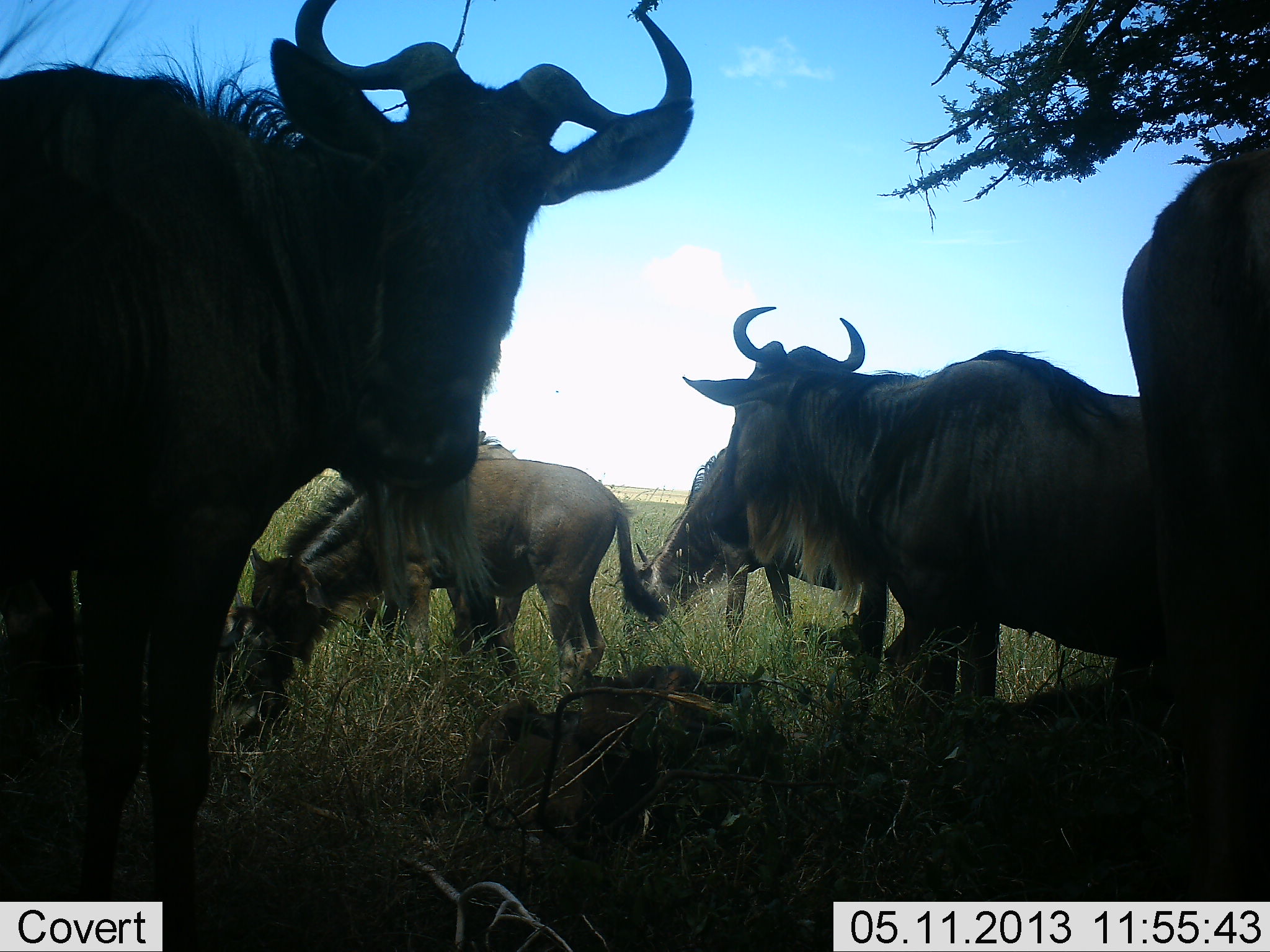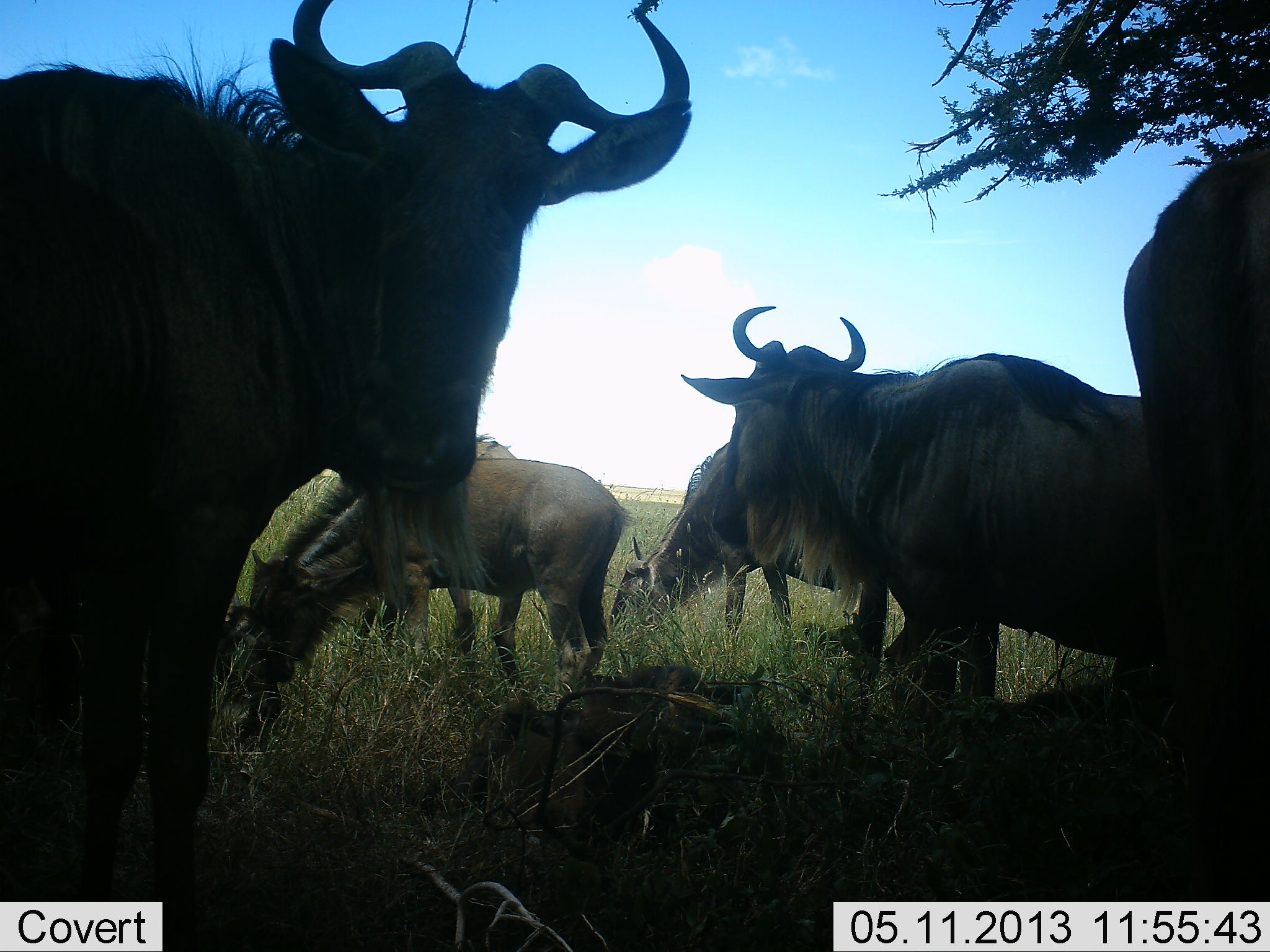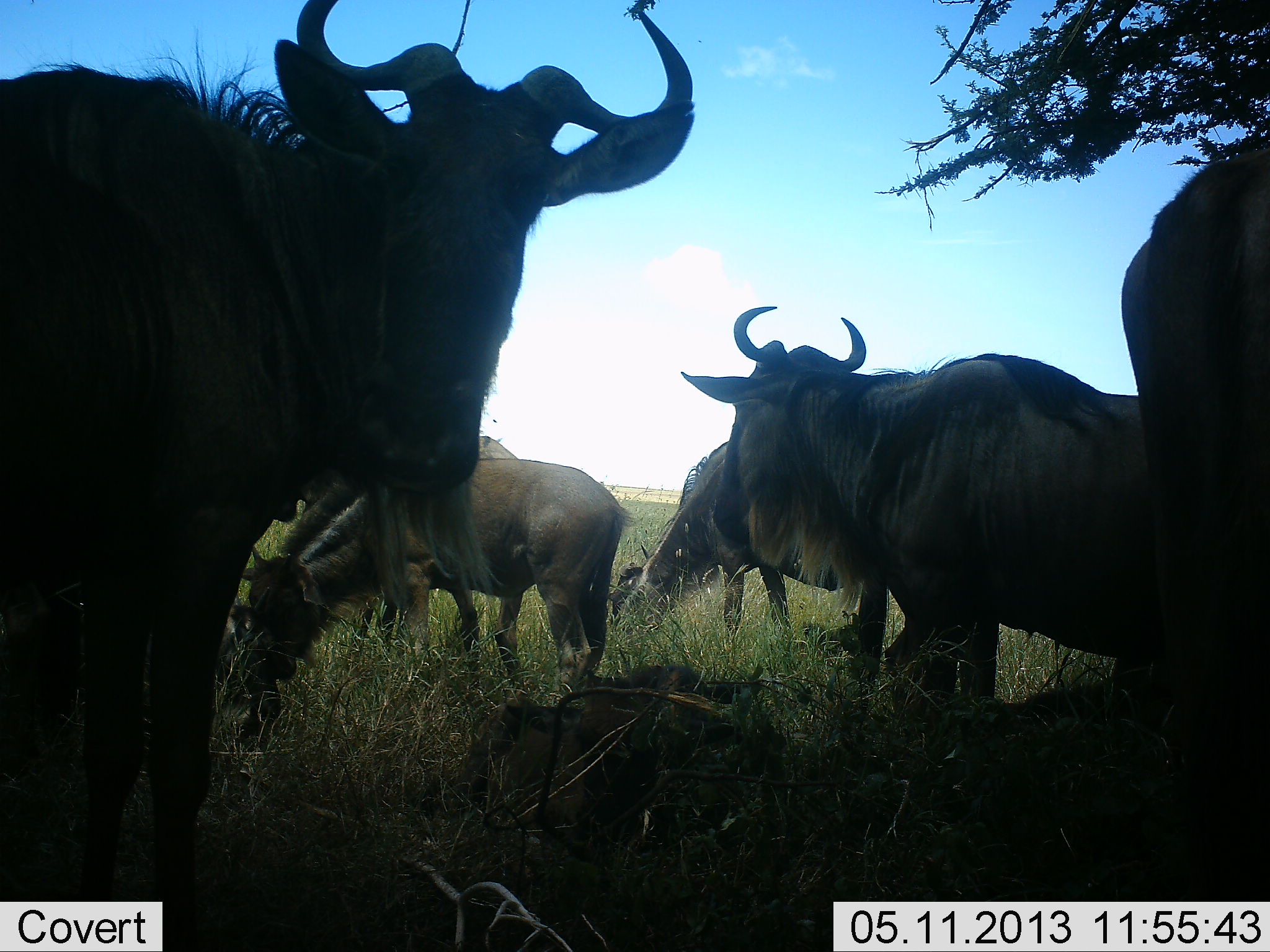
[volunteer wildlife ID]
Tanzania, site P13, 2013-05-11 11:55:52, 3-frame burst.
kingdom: Animalia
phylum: Chordata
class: Mammalia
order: Artiodactyla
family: Bovidae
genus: Connochaetes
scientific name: Connochaetes taurinus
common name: blue wildebeest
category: wildebeest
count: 6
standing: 88%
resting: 33%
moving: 0%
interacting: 4%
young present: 33%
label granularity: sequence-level